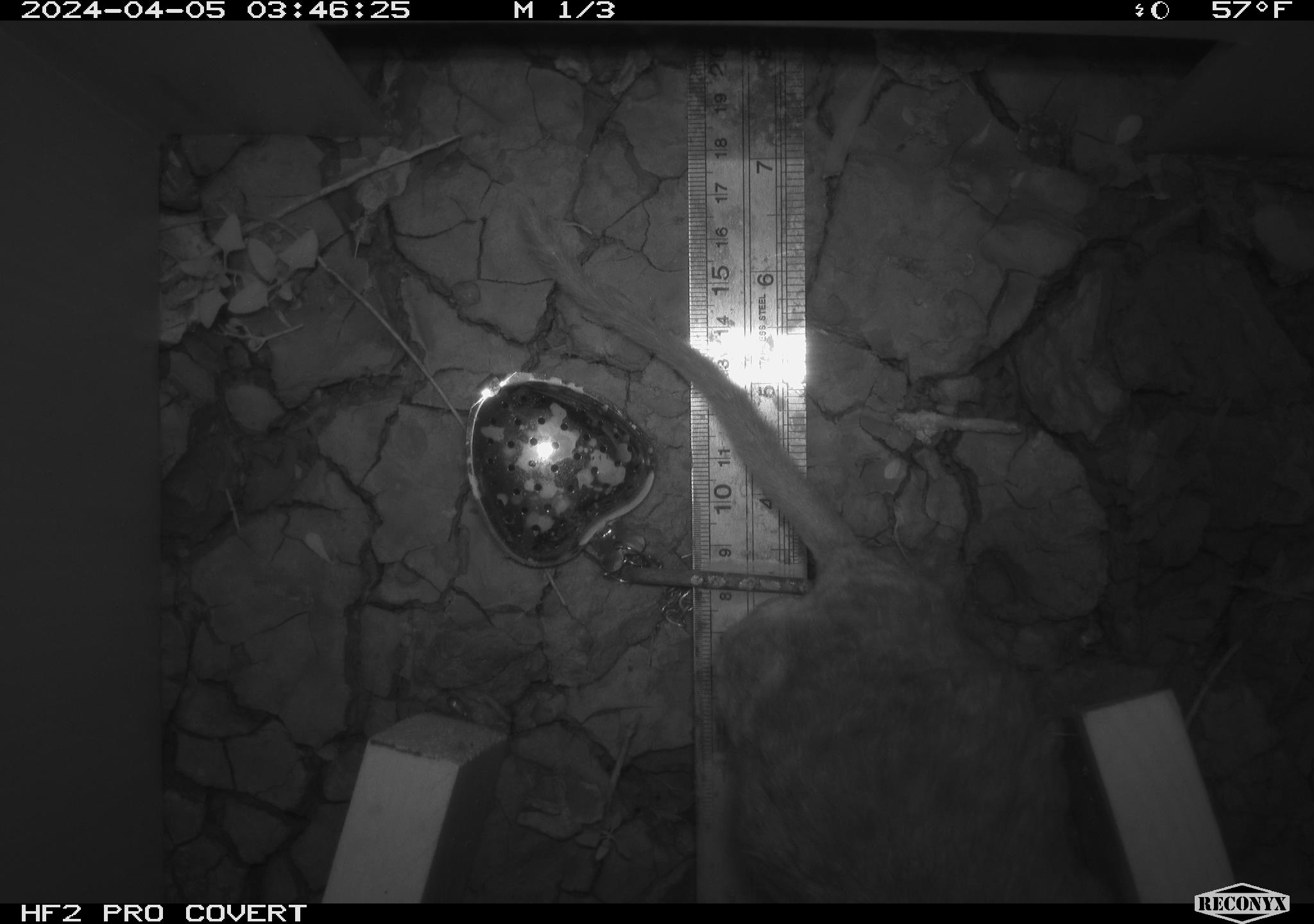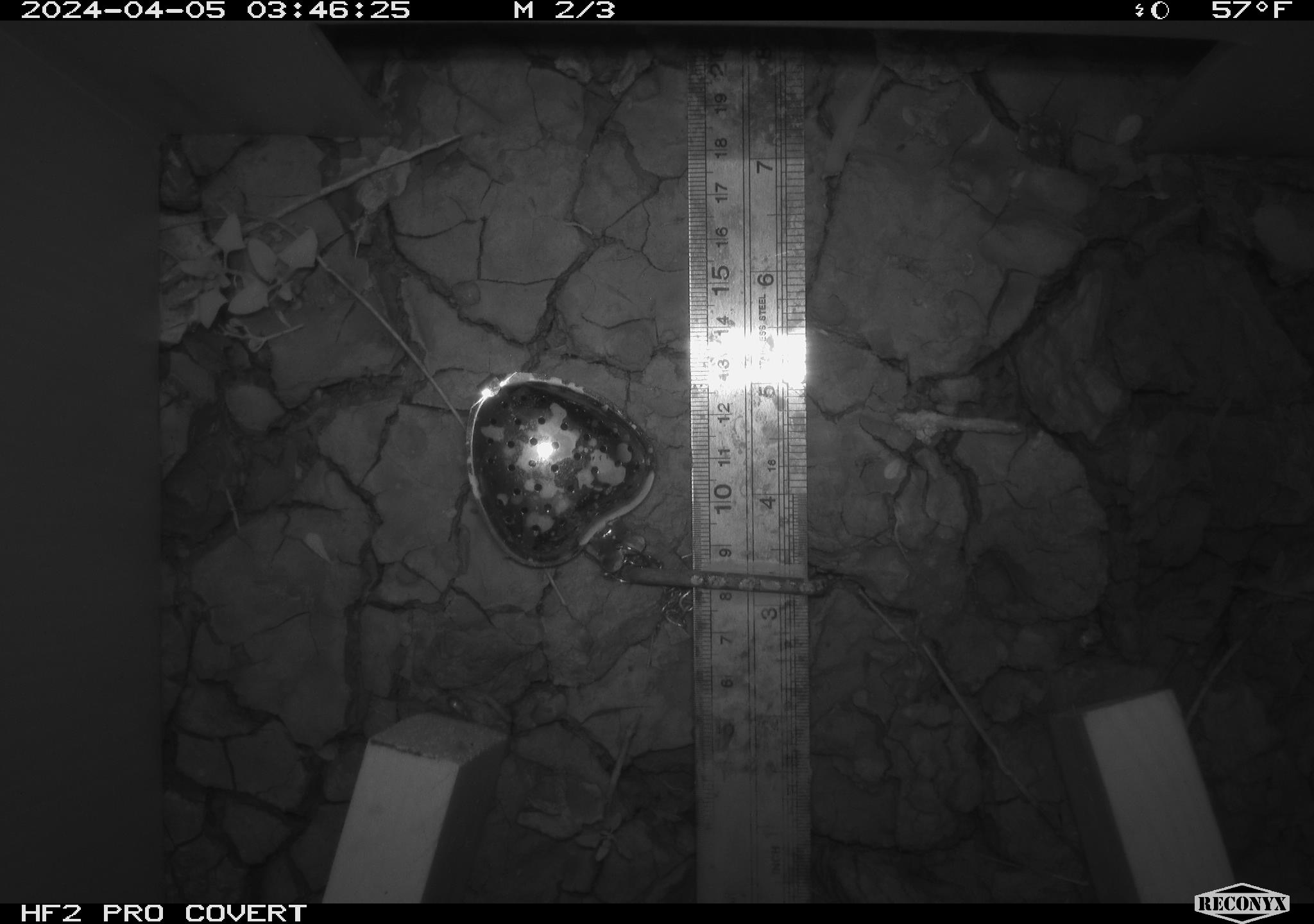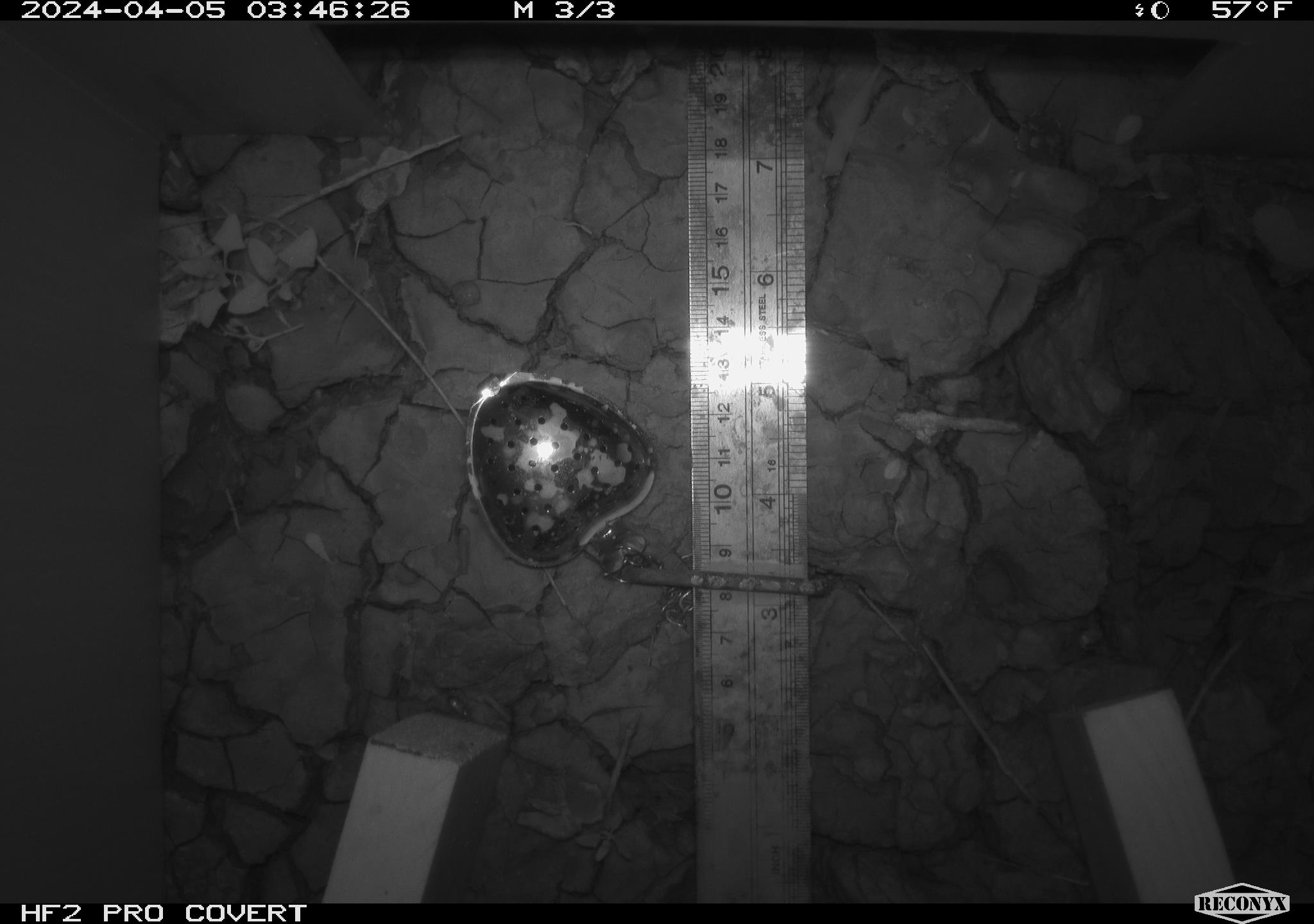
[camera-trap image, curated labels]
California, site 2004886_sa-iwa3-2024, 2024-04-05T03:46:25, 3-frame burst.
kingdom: Animalia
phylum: Chordata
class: Mammalia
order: Rodentia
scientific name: Rodentia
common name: woodrat or rat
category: woodrat or rat species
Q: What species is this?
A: Woodrat or rat species (woodrat or rat) (Rodentia).